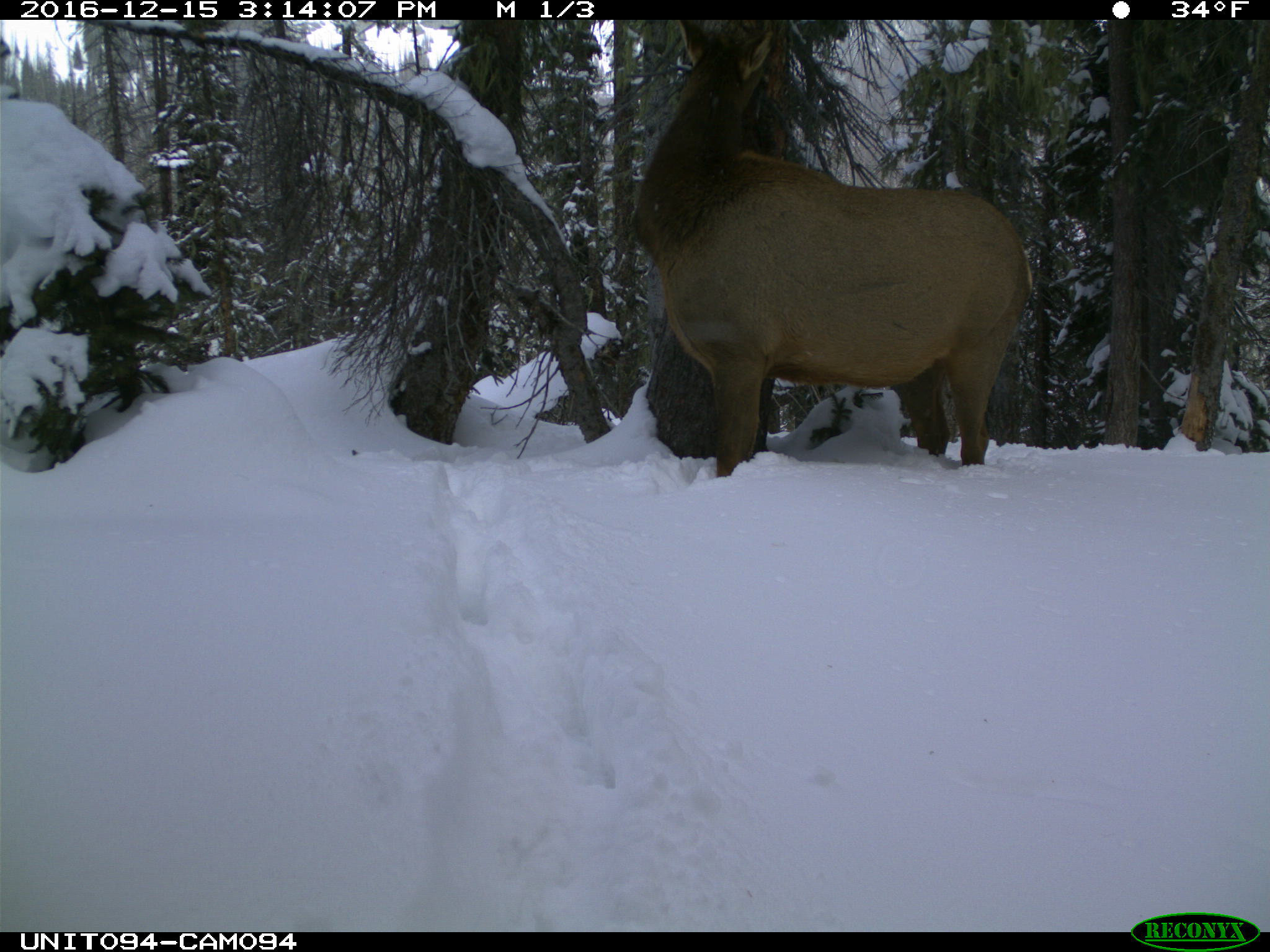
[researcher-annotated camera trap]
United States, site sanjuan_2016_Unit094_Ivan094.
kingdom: Animalia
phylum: Chordata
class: Mammalia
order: Artiodactyla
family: Cervidae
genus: Cervus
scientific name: Cervus elaphus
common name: red deer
Cervus elaphus (red deer).